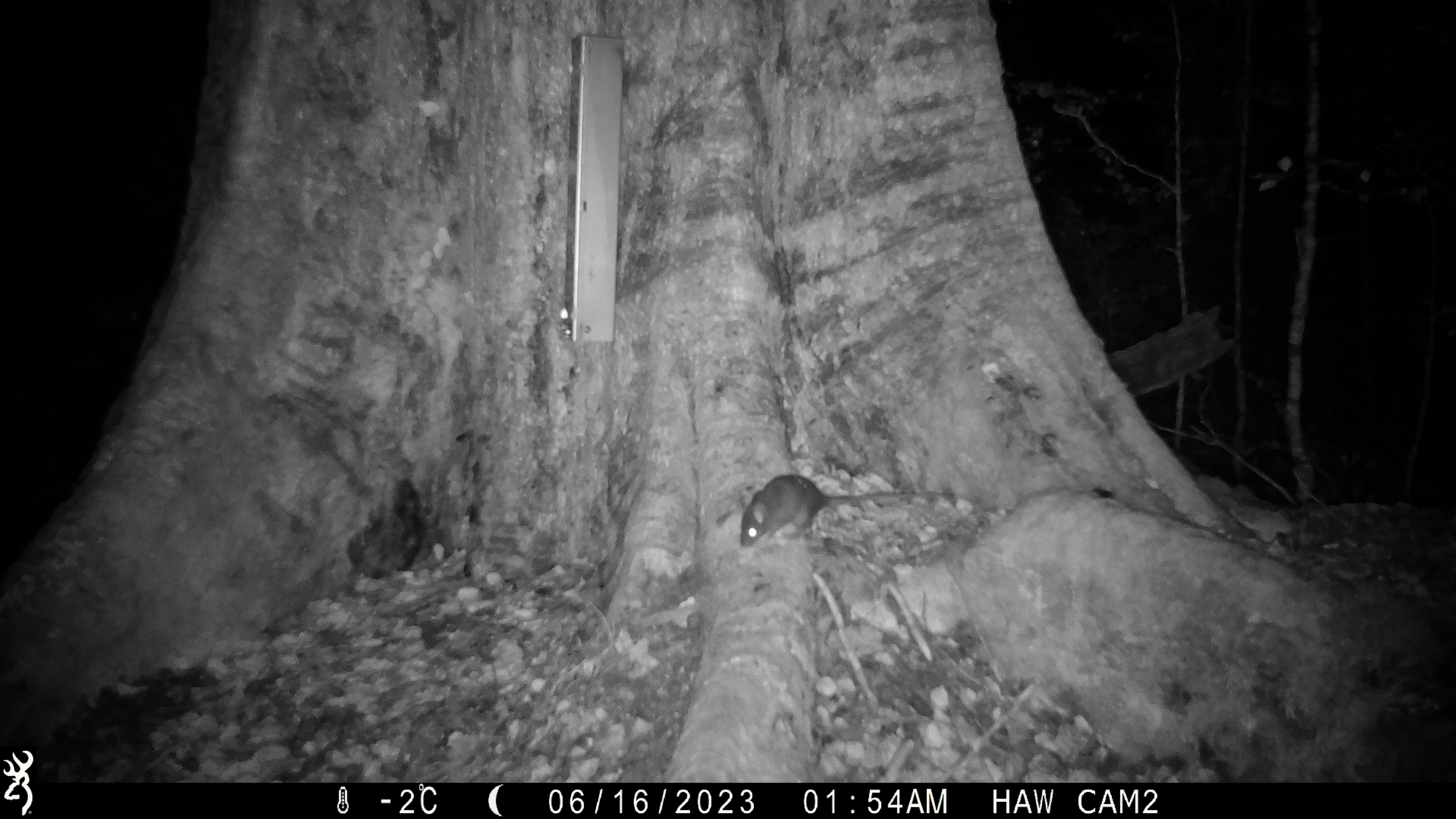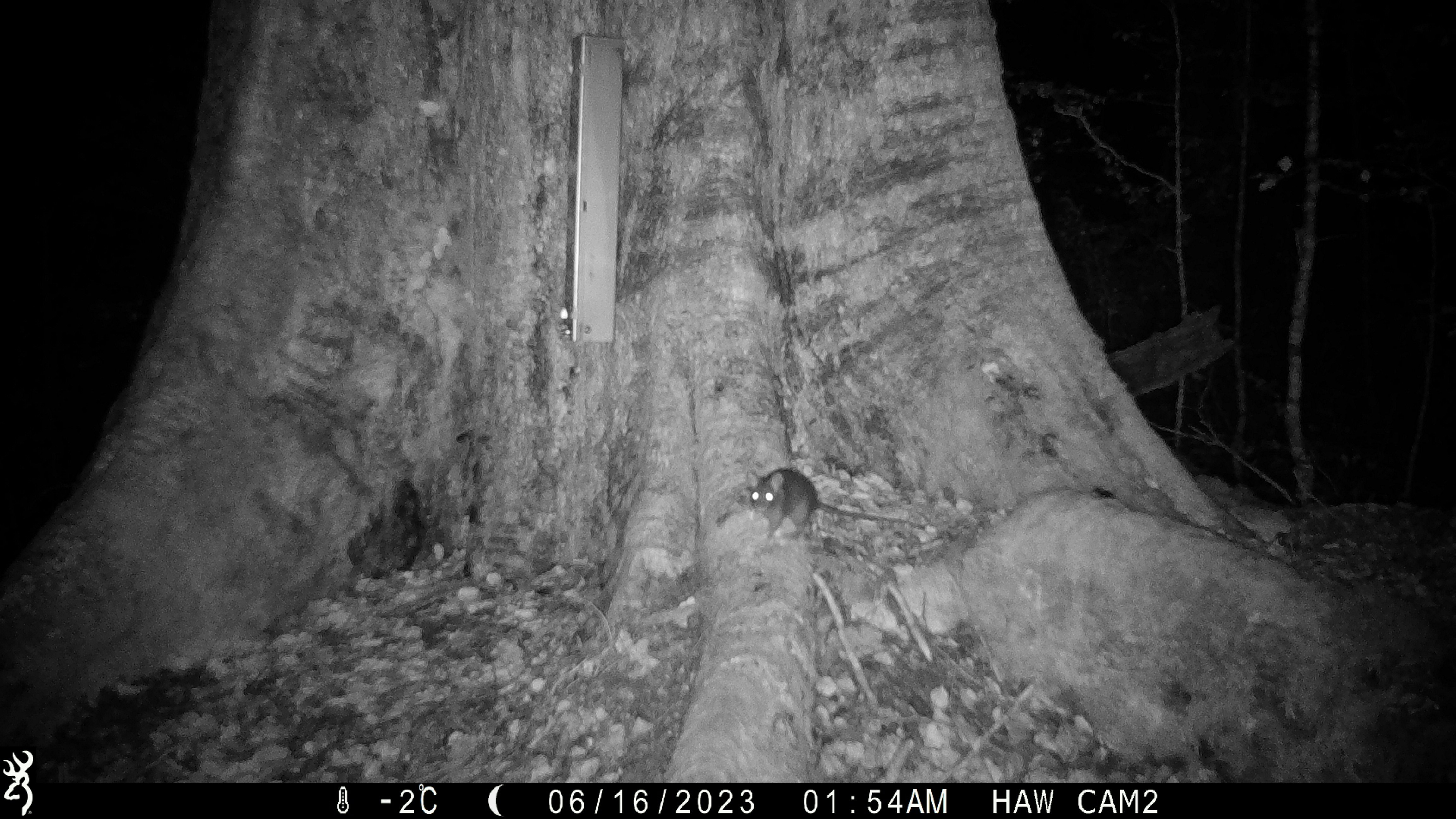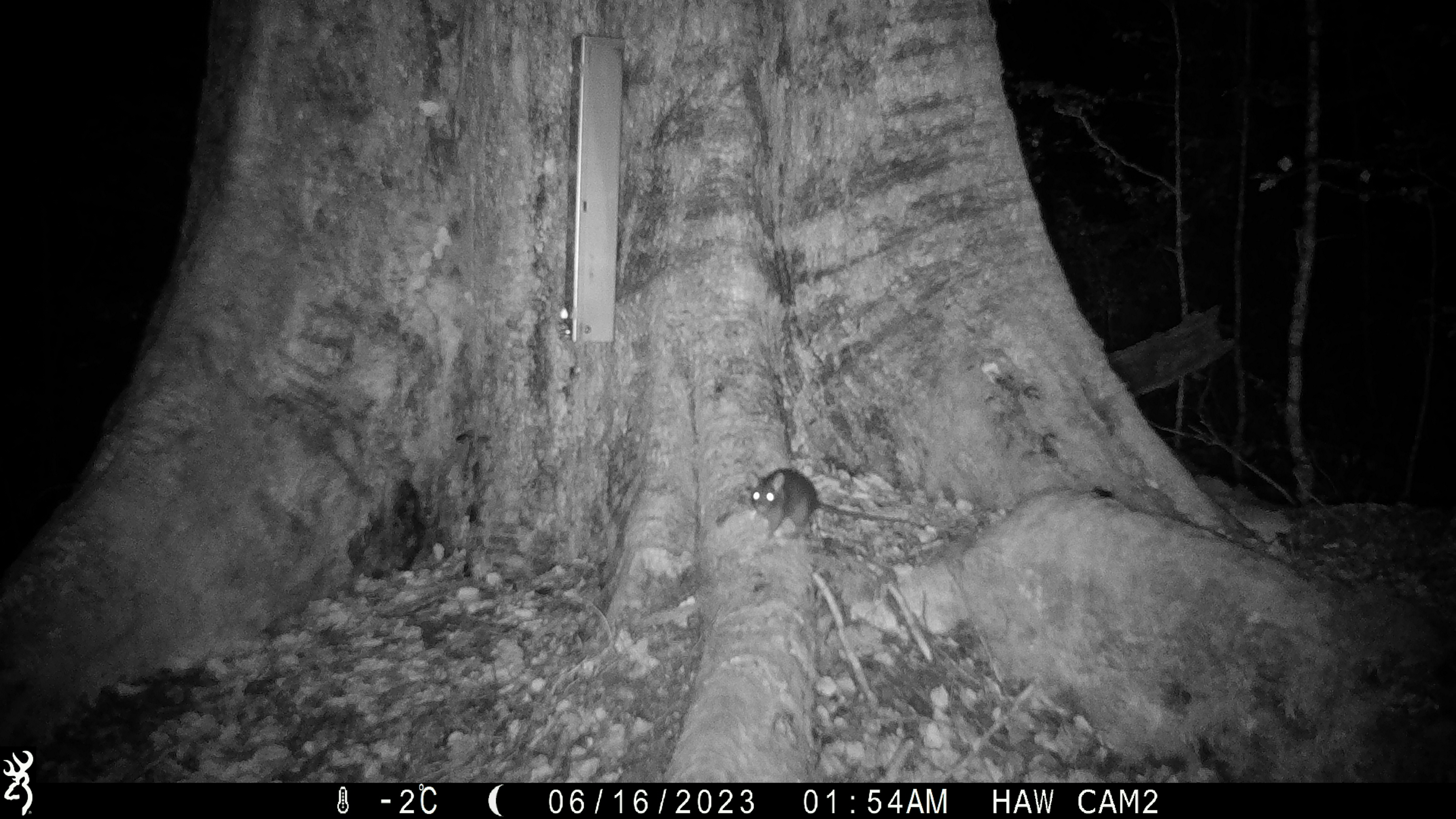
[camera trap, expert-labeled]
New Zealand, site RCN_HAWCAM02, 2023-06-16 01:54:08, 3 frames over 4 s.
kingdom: Animalia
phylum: Chordata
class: Mammalia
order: Rodentia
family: Muridae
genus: Rattus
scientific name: Rattus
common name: rat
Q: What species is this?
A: Rat (Rattus).